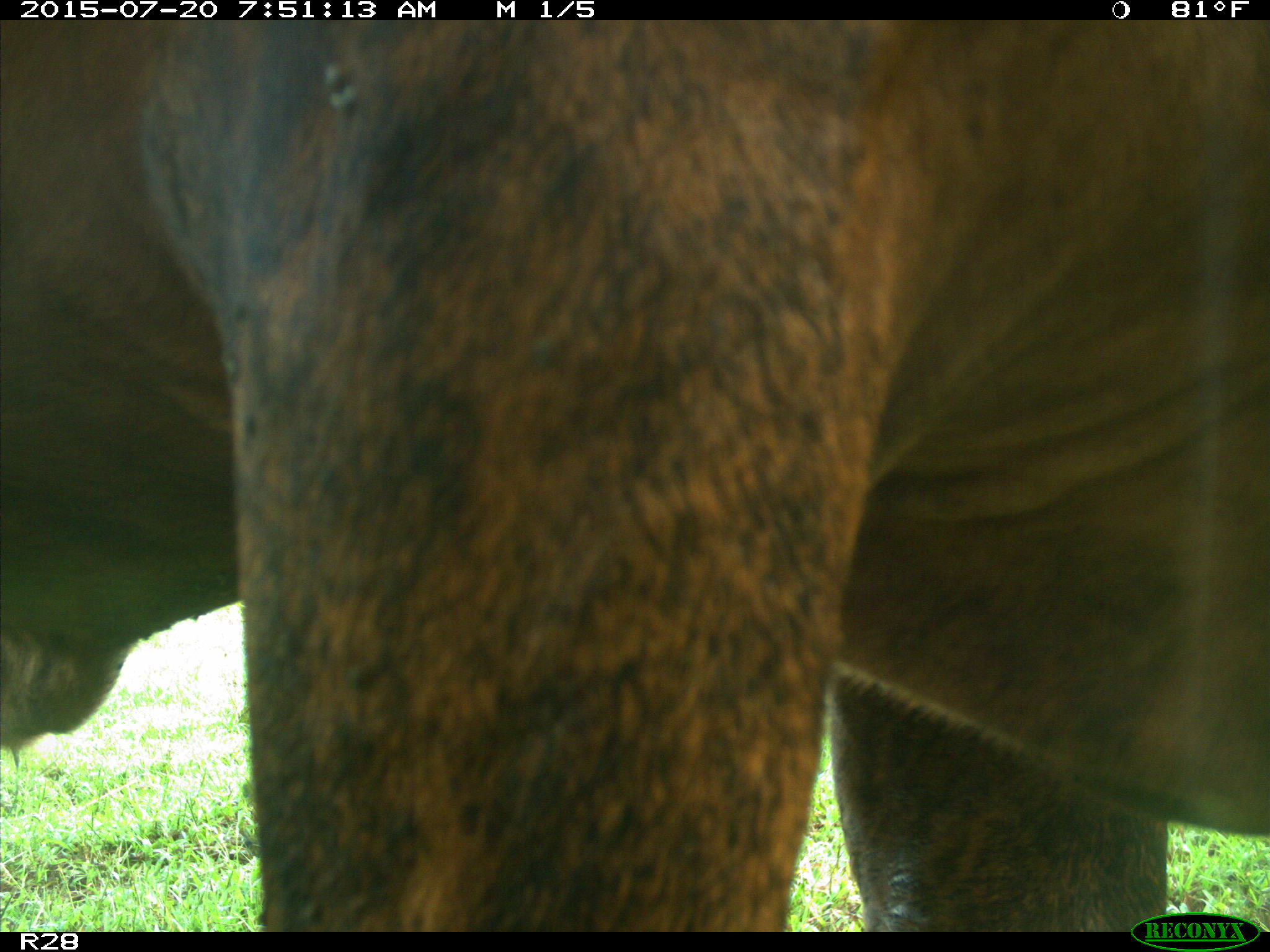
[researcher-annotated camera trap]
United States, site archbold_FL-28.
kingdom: Animalia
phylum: Chordata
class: Mammalia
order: Artiodactyla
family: Bovidae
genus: Bos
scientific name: Bos taurus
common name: domestic cow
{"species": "Bos taurus (domestic cow)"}